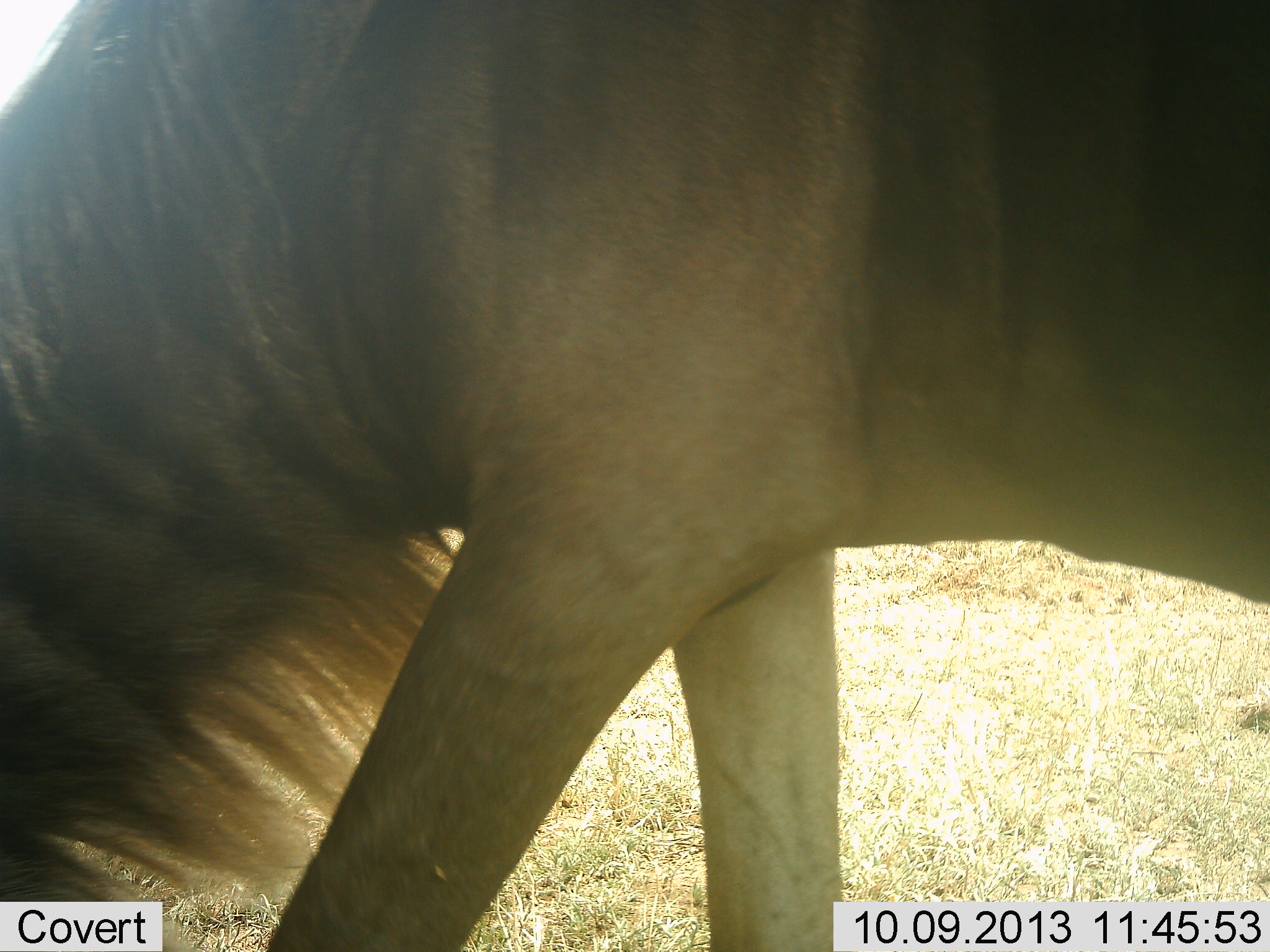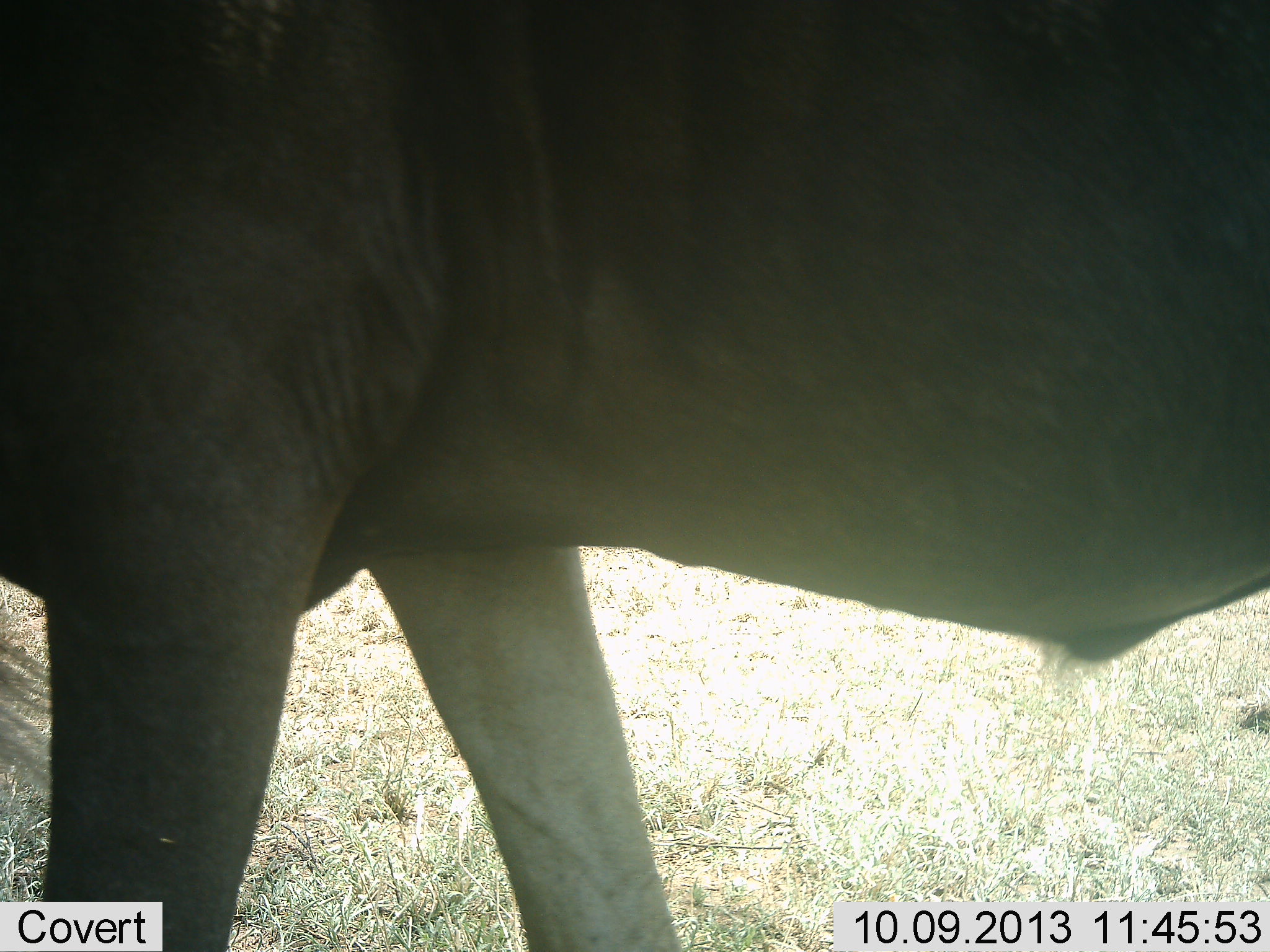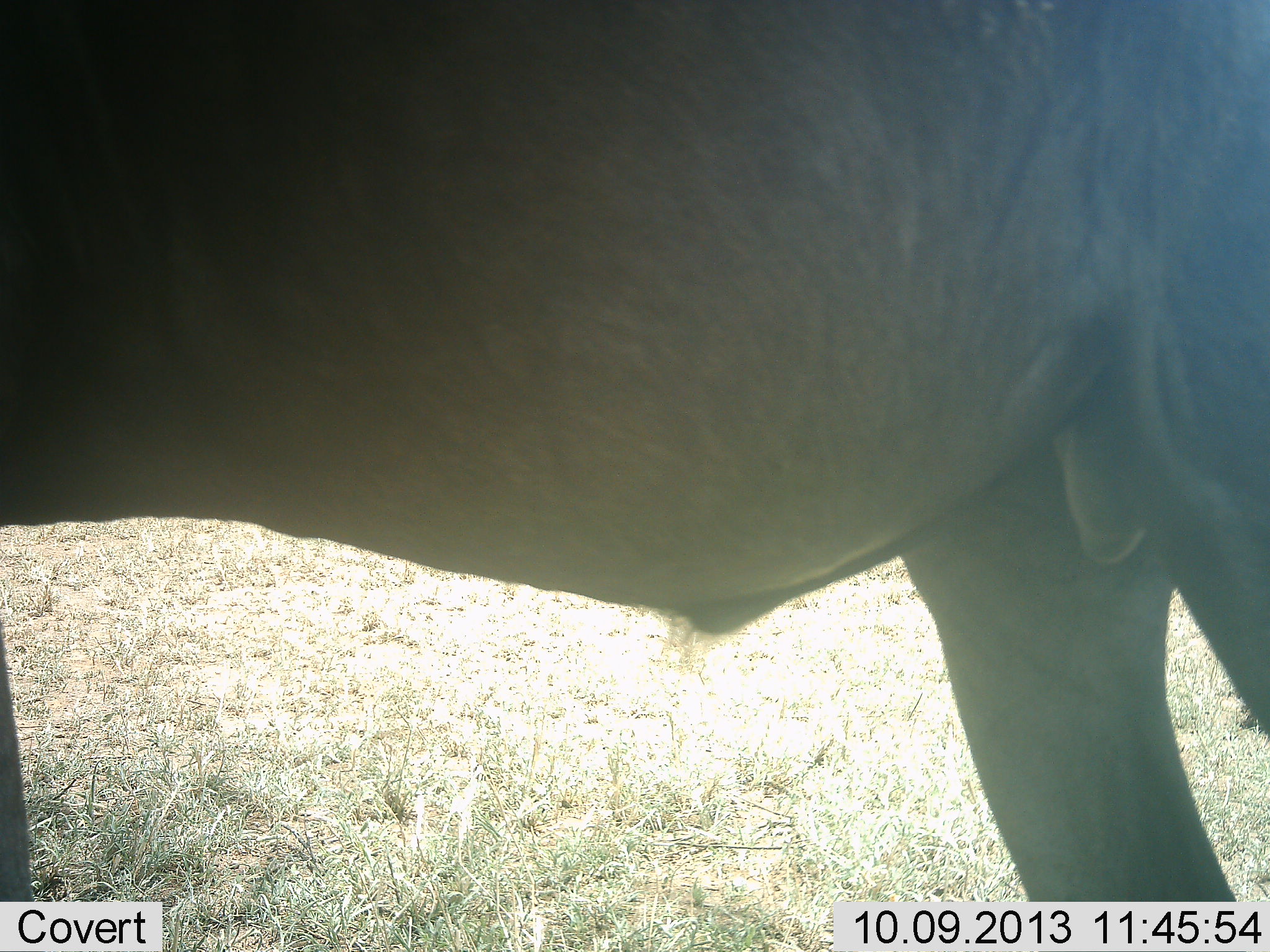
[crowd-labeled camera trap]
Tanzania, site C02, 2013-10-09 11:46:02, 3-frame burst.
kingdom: Animalia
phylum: Chordata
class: Mammalia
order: Artiodactyla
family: Bovidae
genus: Connochaetes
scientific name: Connochaetes taurinus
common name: blue wildebeest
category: wildebeest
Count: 1.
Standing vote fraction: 16%.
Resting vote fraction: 0%.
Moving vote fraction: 68%.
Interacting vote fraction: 0%.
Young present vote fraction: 0%.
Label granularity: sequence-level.